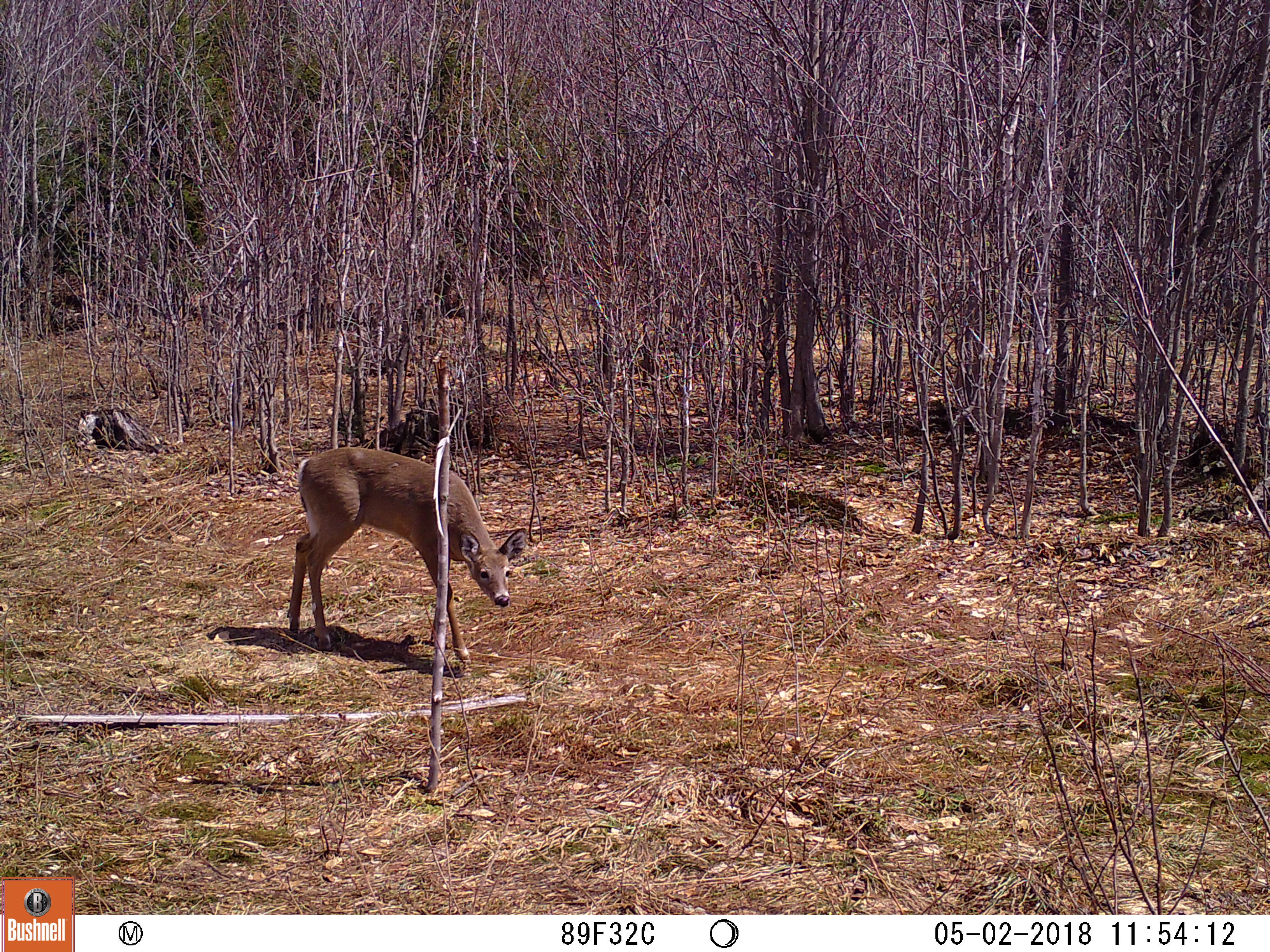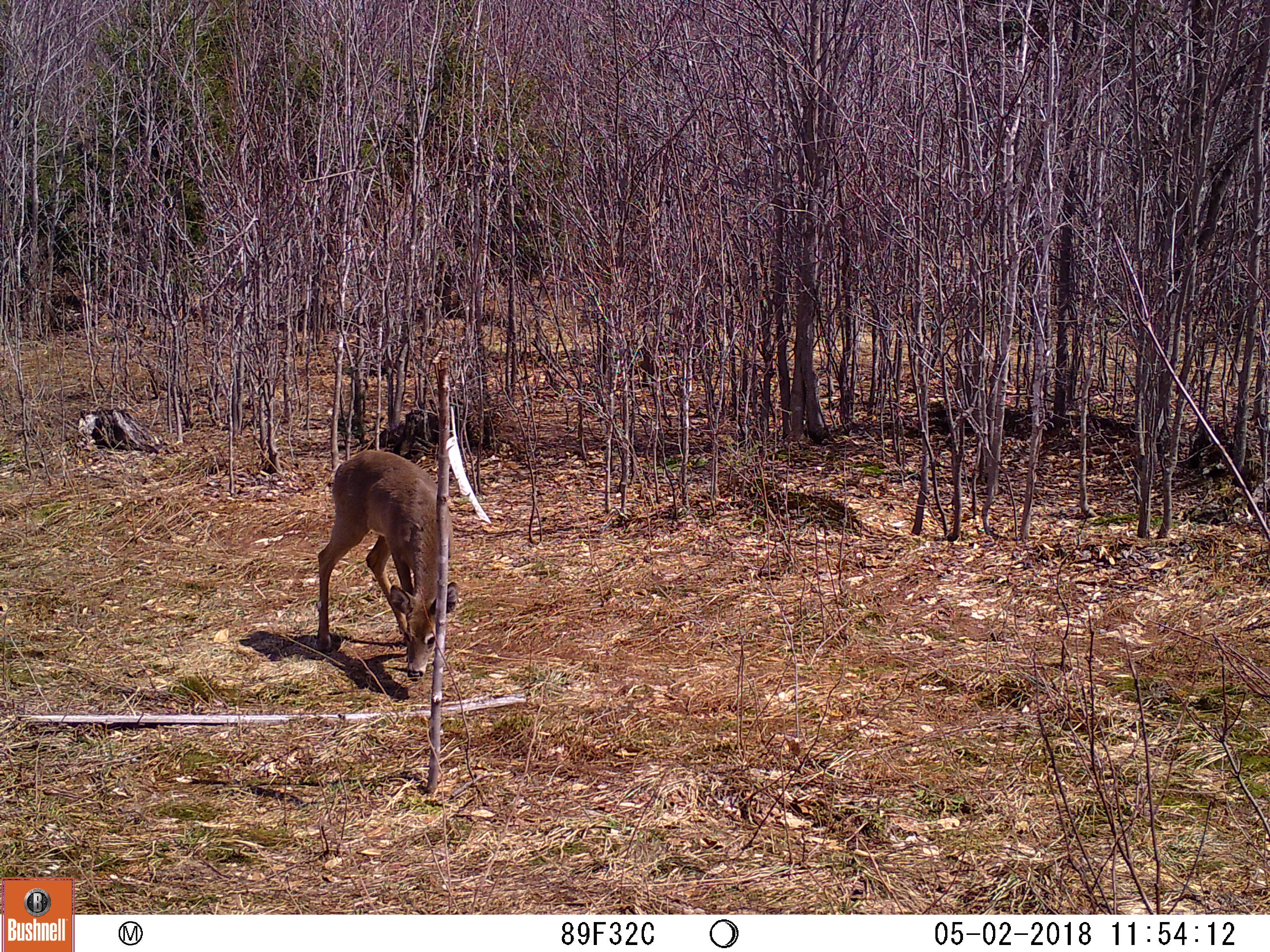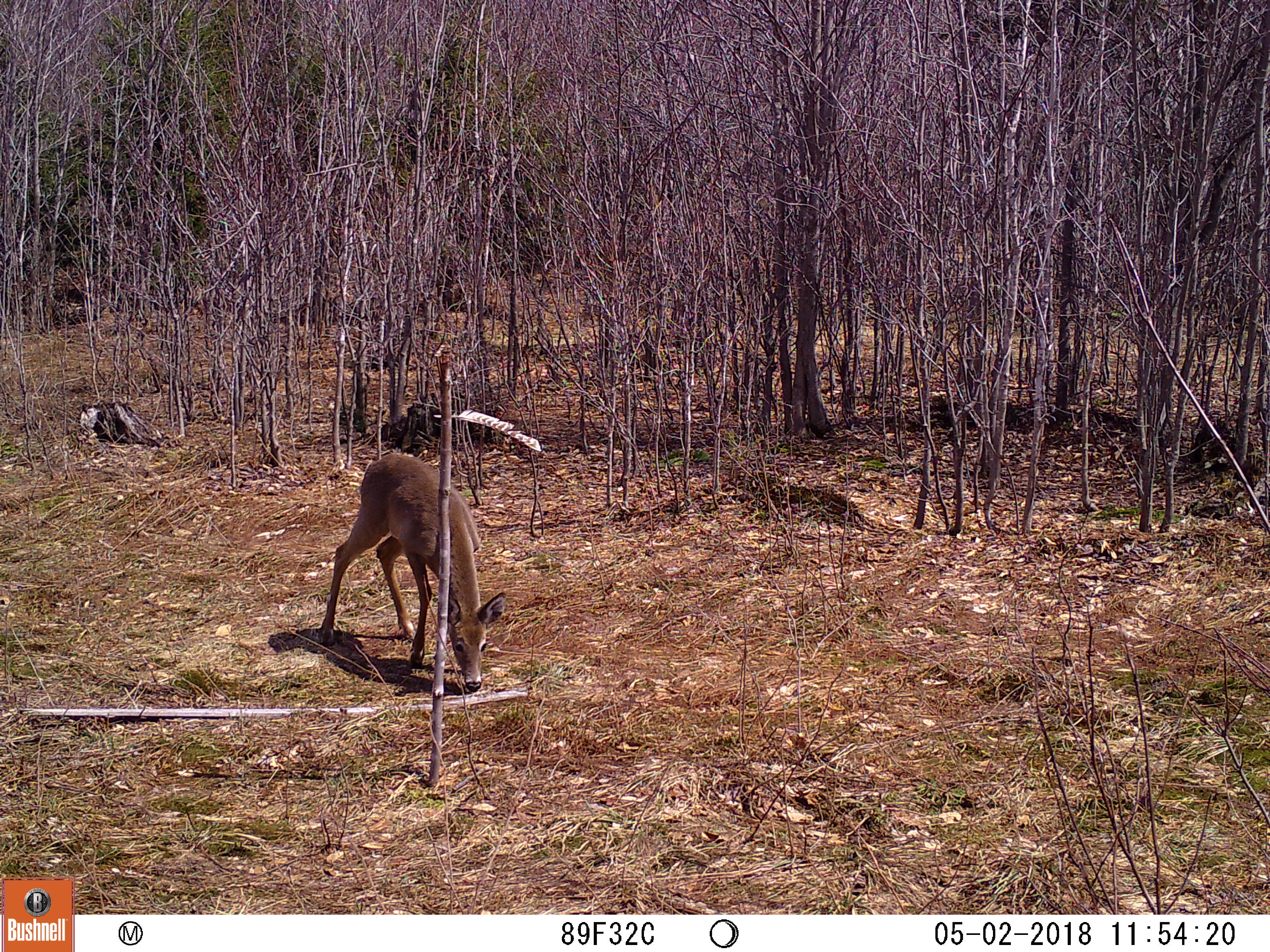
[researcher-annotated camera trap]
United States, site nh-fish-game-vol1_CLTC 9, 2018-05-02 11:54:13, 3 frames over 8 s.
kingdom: Animalia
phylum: Chordata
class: Mammalia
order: Artiodactyla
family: Cervidae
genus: Odocoileus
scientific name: Odocoileus virginianus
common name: white-tailed deer